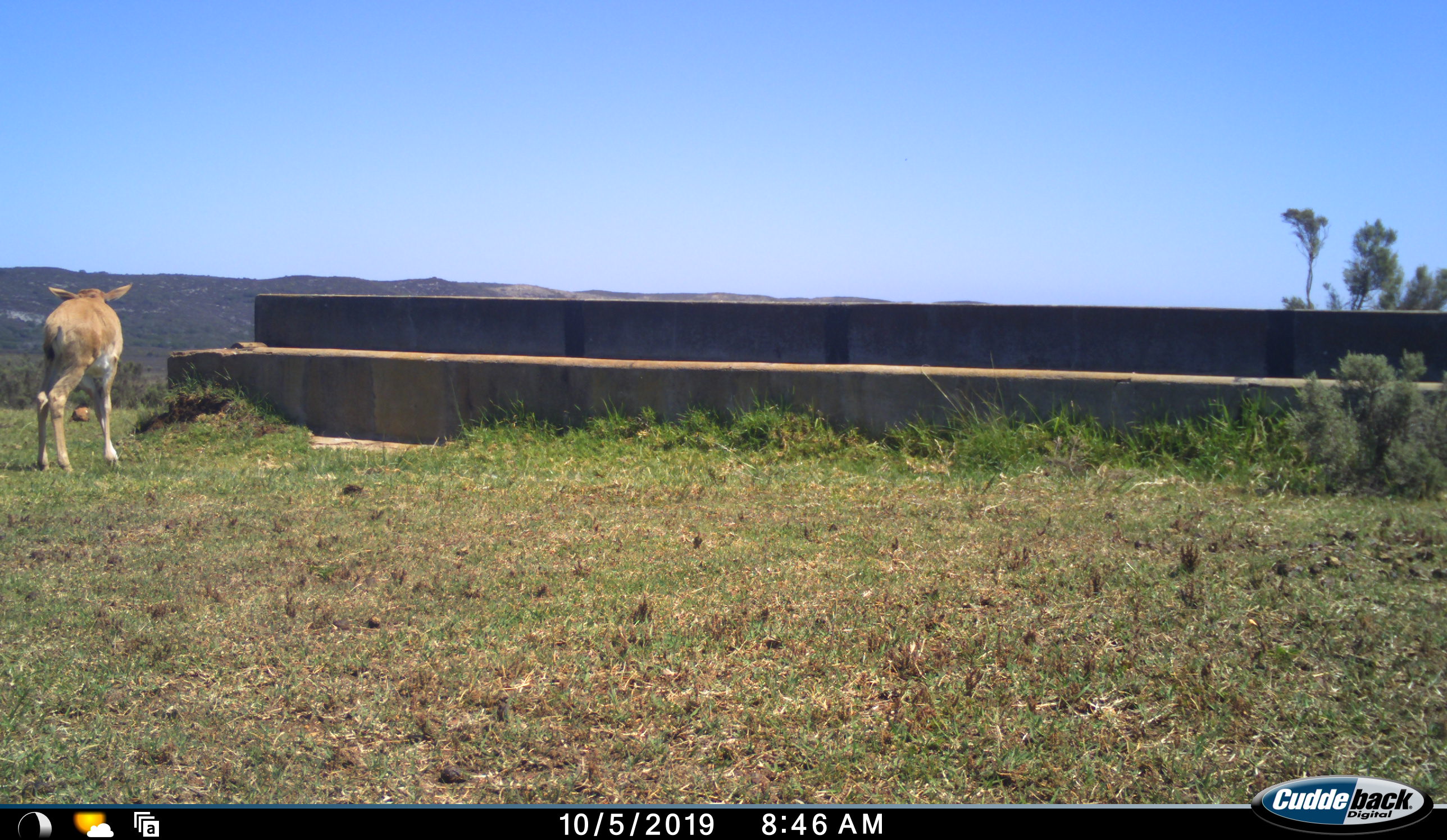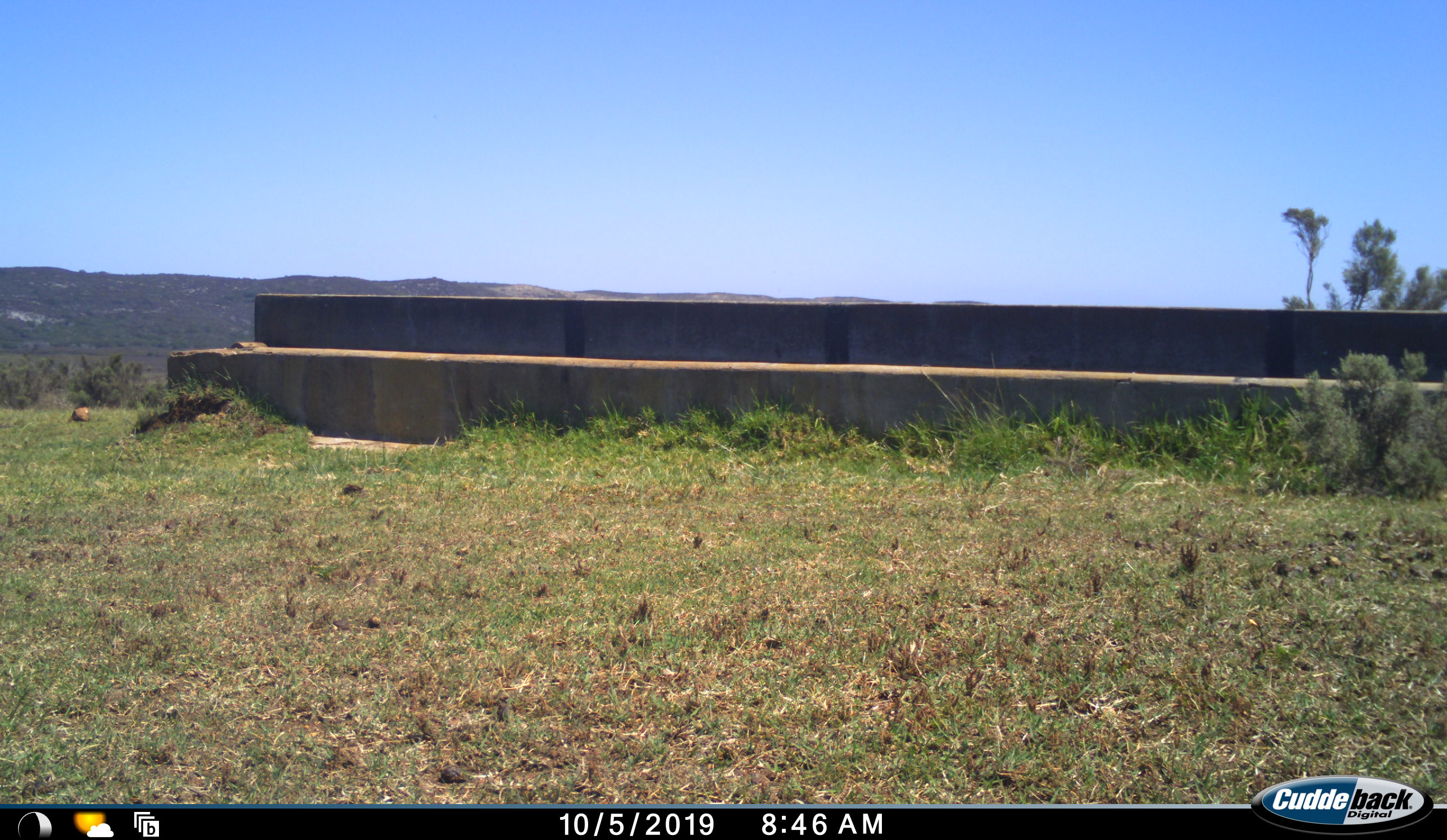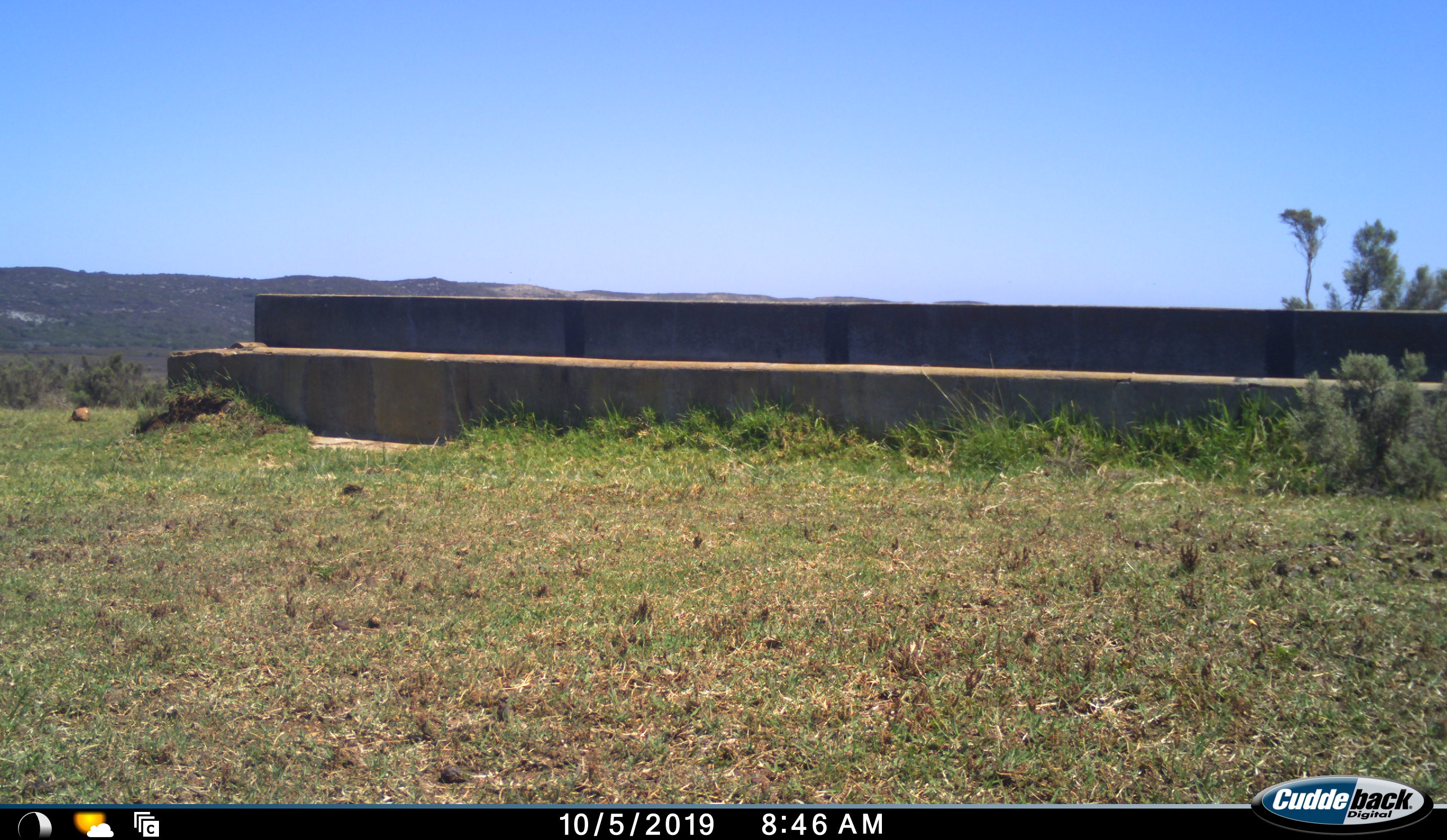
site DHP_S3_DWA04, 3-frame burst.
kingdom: Animalia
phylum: Chordata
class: Mammalia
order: Artiodactyla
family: Bovidae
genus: Damaliscus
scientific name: Damaliscus pygargus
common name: bontebok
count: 1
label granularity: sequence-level